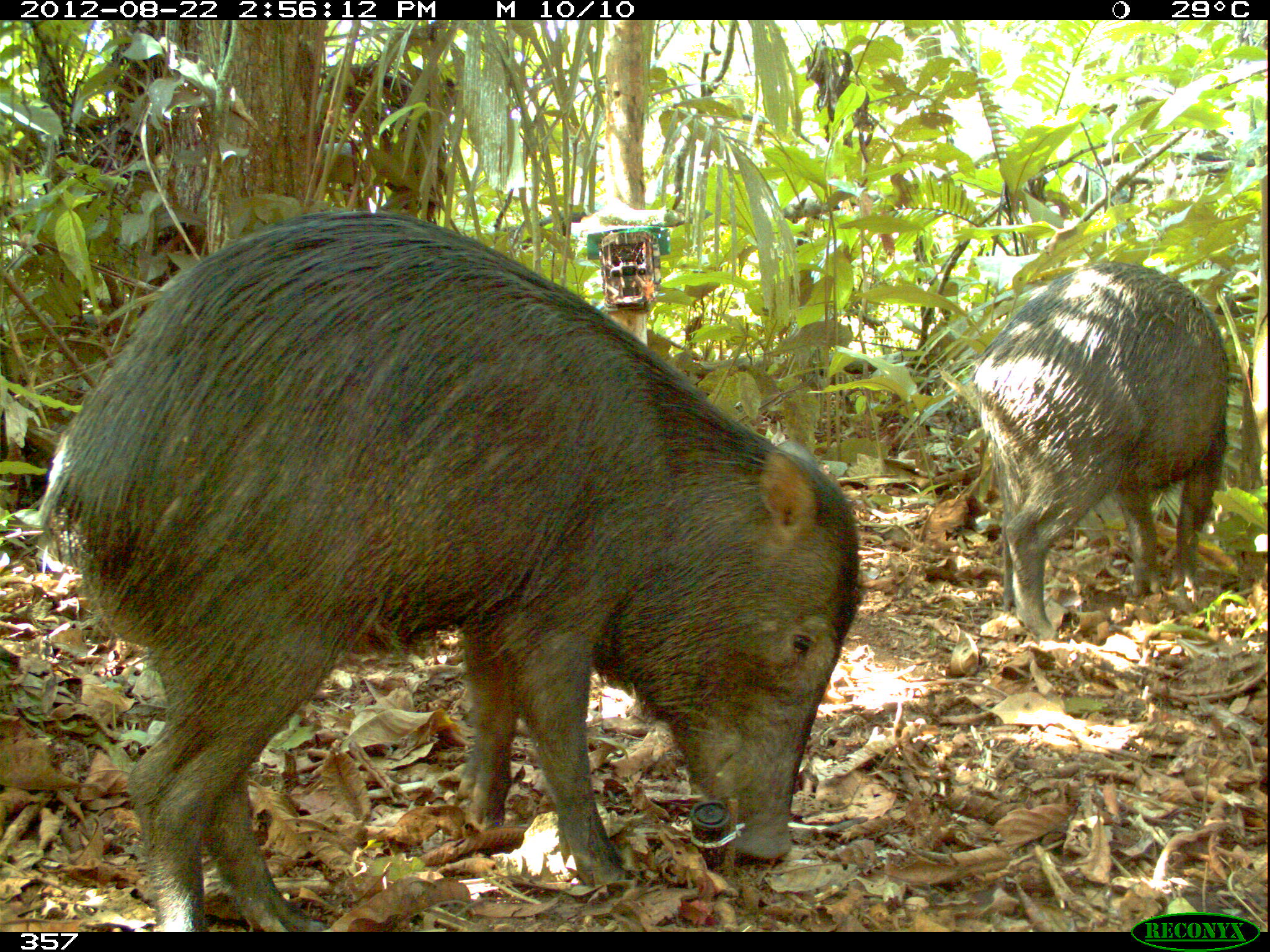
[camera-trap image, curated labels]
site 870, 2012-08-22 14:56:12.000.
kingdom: Animalia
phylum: Chordata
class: Mammalia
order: Artiodactyla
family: Tayassuidae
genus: Tayassu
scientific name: Tayassu pecari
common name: white-lipped peccary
Tayassu pecari (white-lipped peccary).